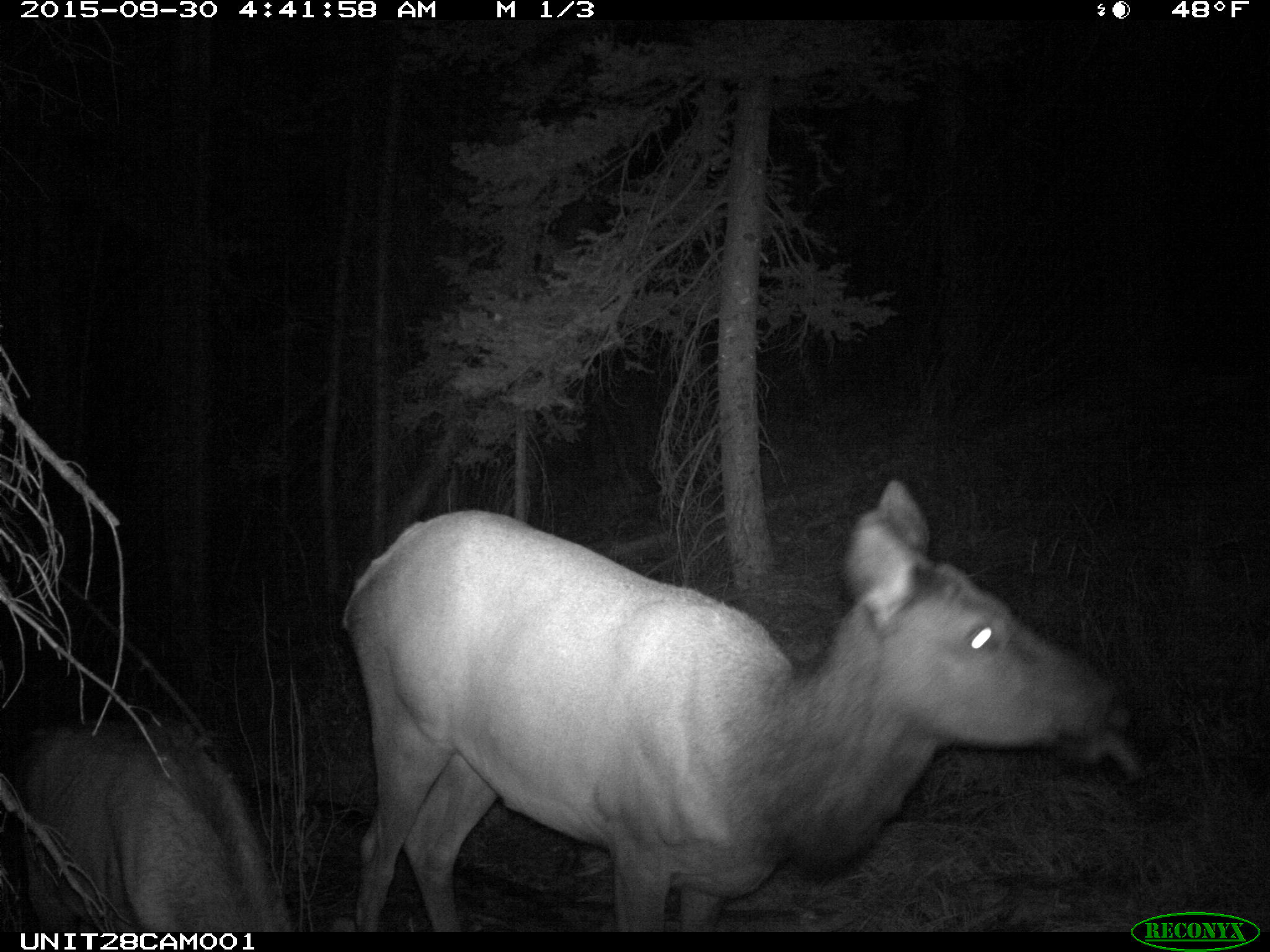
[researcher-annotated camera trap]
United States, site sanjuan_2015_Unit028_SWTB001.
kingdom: Animalia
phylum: Chordata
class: Mammalia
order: Artiodactyla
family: Cervidae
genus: Cervus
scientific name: Cervus elaphus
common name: red deer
Cervus elaphus (red deer).